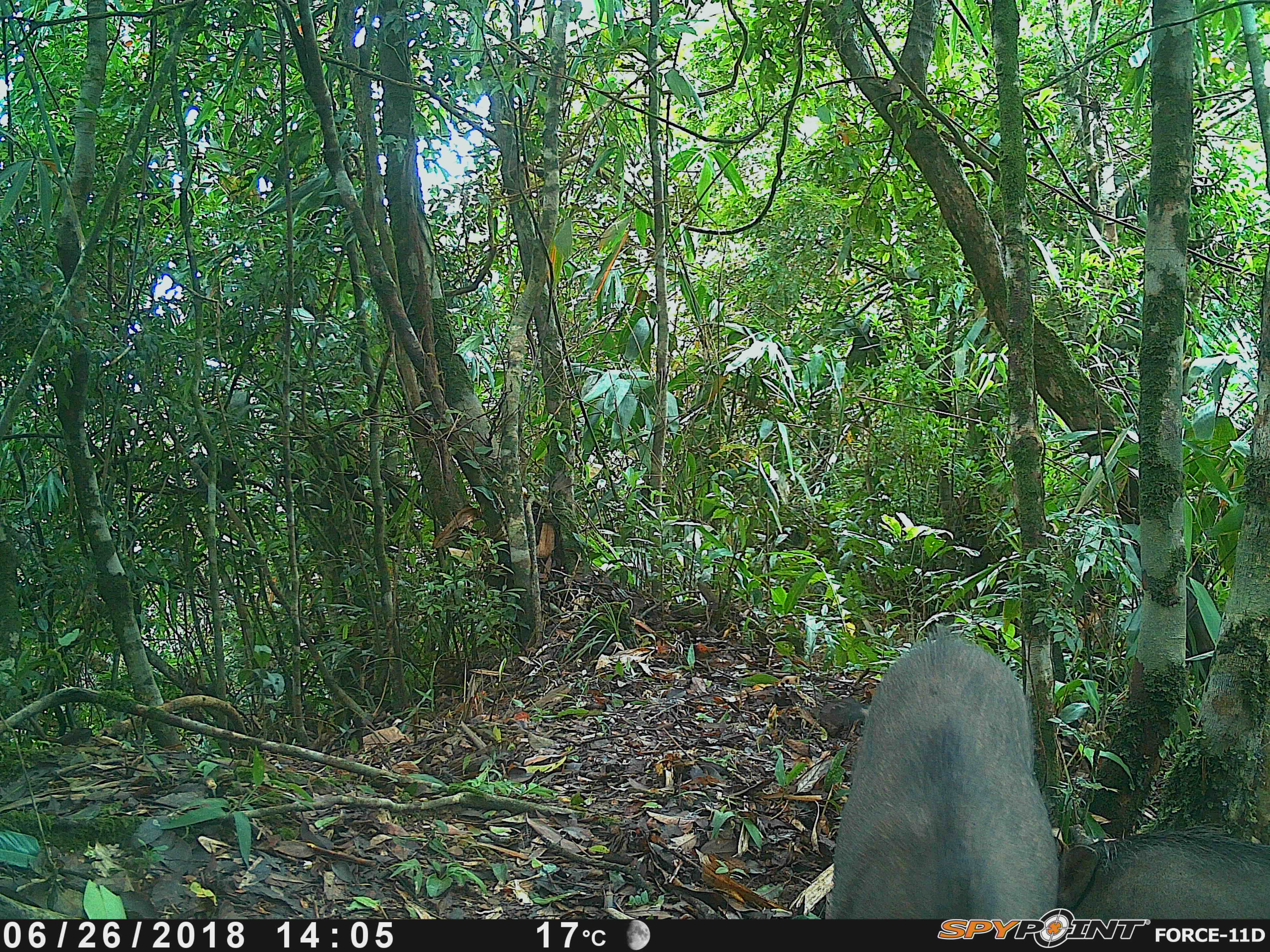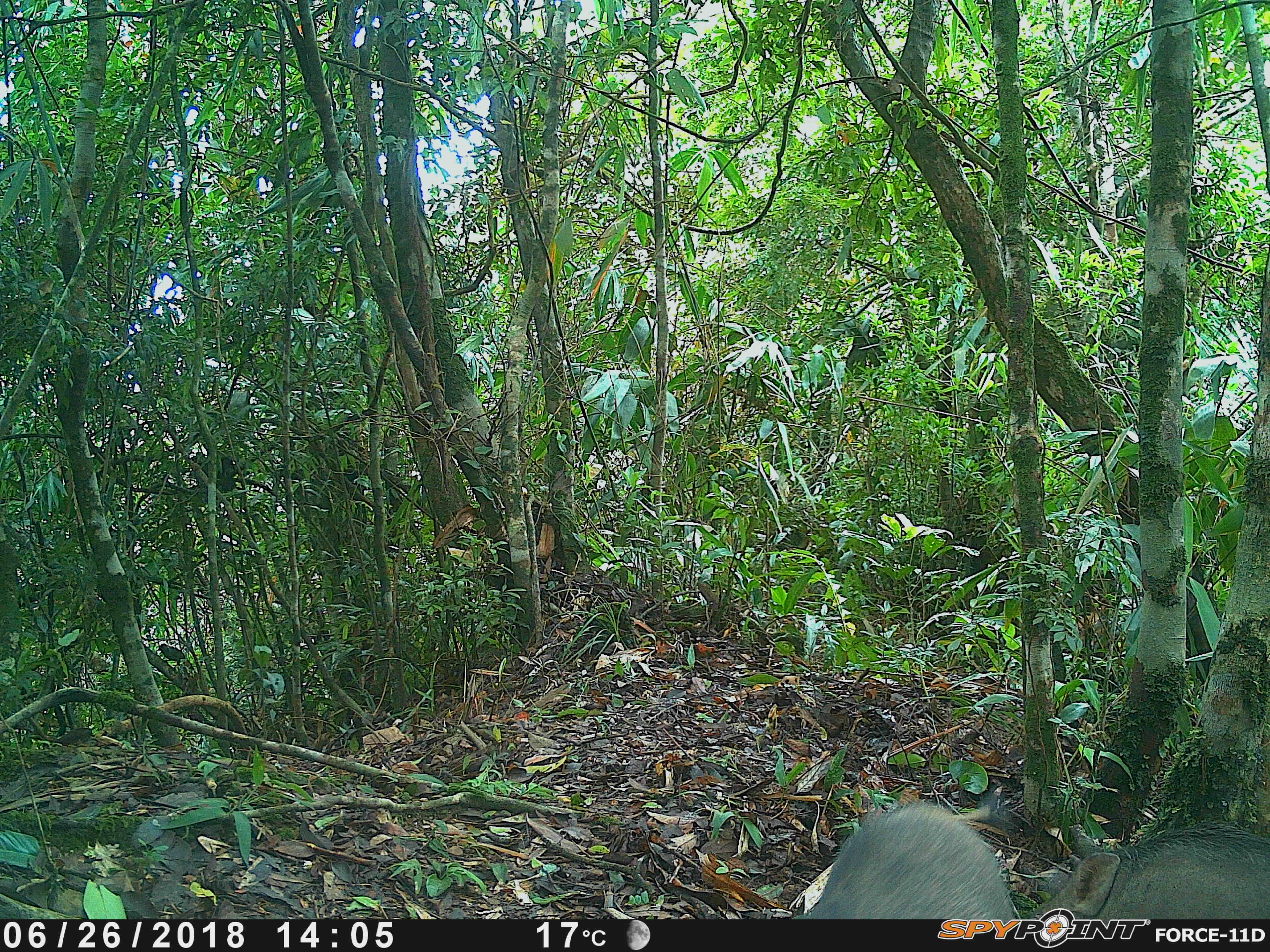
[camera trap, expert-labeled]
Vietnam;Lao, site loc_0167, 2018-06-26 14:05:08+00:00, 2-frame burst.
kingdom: Animalia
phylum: Chordata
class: Mammalia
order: Artiodactyla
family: Suidae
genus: Sus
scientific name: Sus scrofa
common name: eurasian wild pig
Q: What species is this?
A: Eurasian wild pig (Sus scrofa).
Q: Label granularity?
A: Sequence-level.